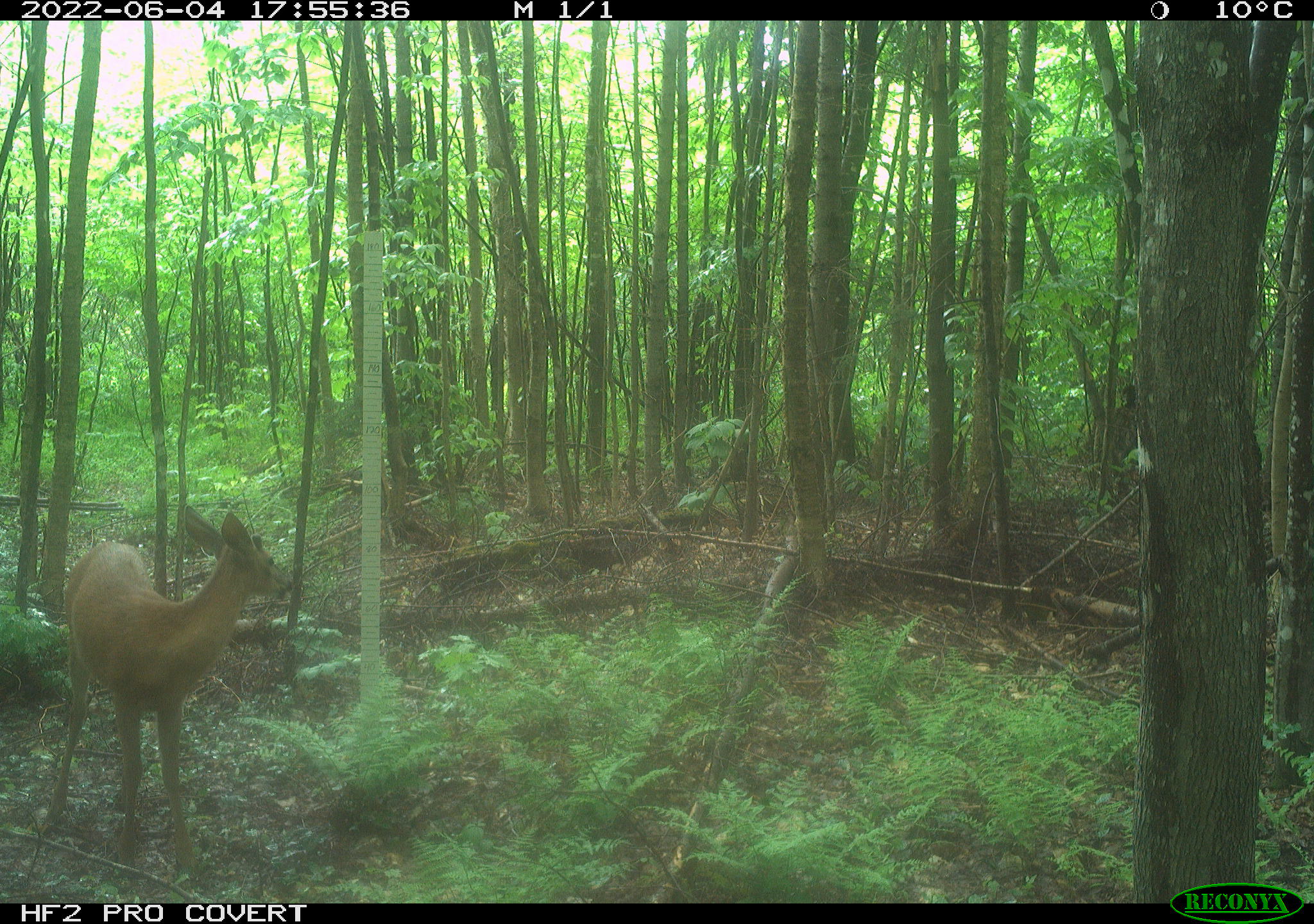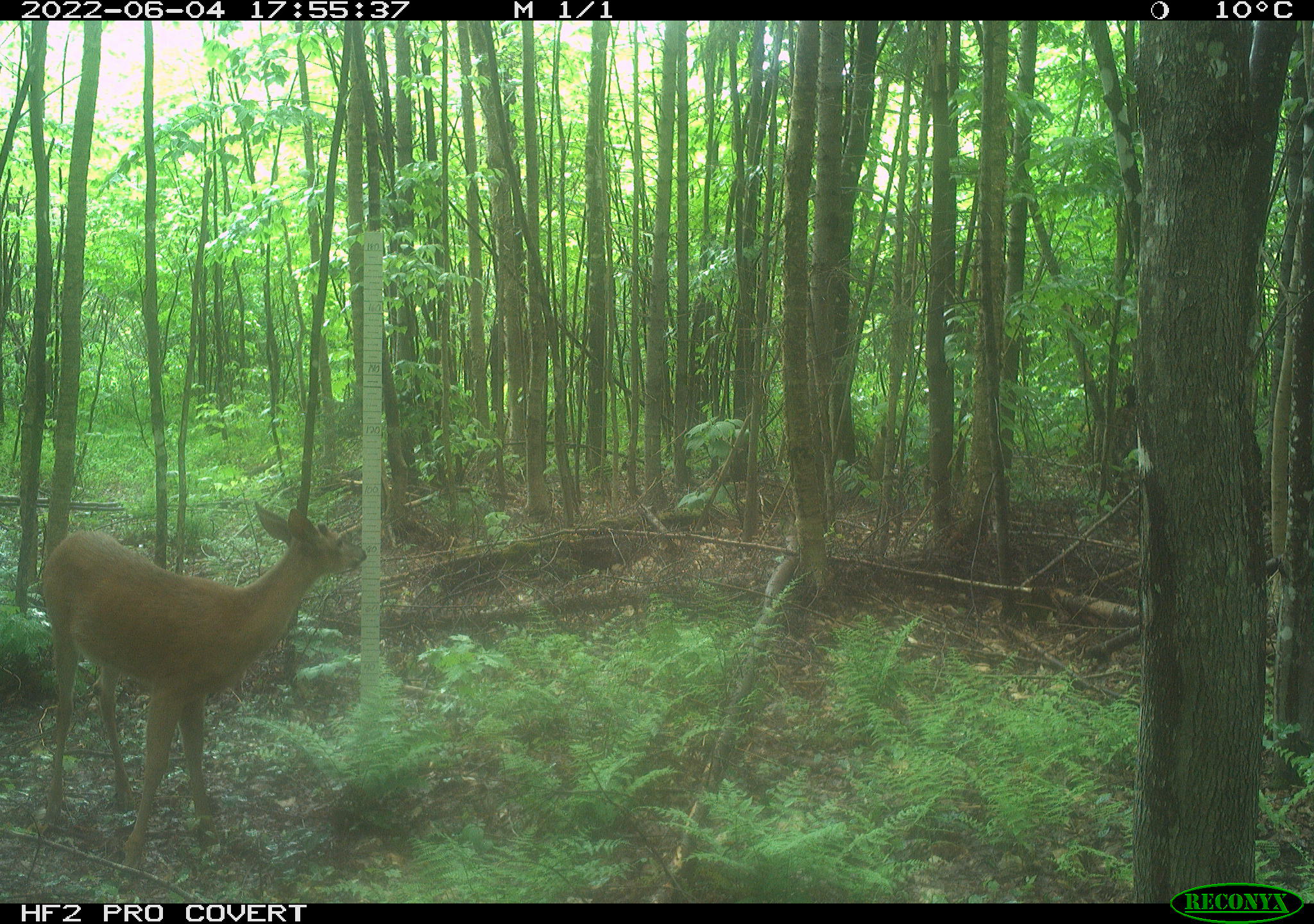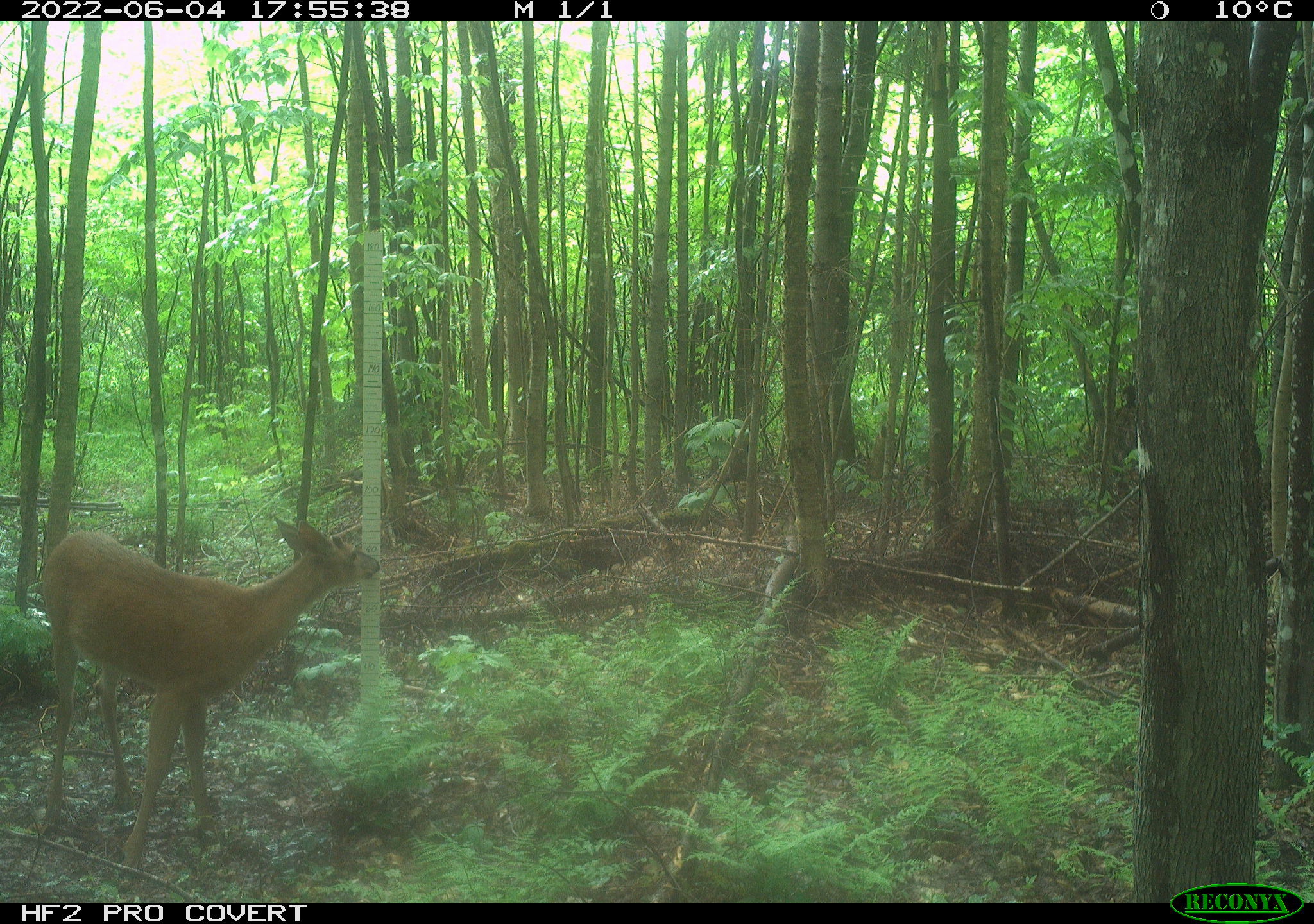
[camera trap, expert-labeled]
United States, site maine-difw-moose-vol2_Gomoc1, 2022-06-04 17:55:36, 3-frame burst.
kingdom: Animalia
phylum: Chordata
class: Mammalia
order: Artiodactyla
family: Cervidae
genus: Odocoileus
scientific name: Odocoileus virginianus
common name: white-tailed deer